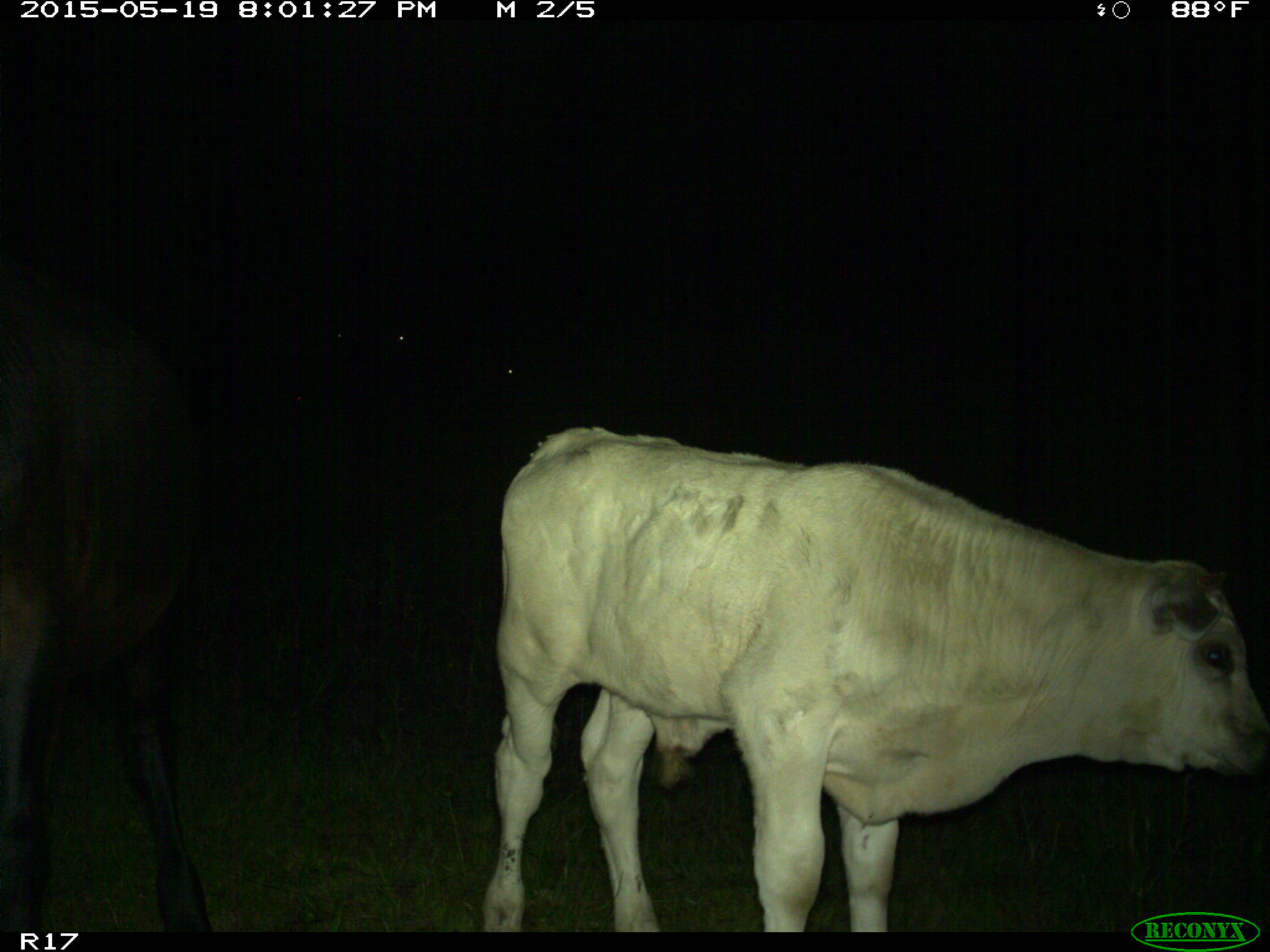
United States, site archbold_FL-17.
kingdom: Animalia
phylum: Chordata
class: Mammalia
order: Artiodactyla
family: Bovidae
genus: Bos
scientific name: Bos taurus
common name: domestic cow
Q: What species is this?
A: Bos taurus (domestic cow).